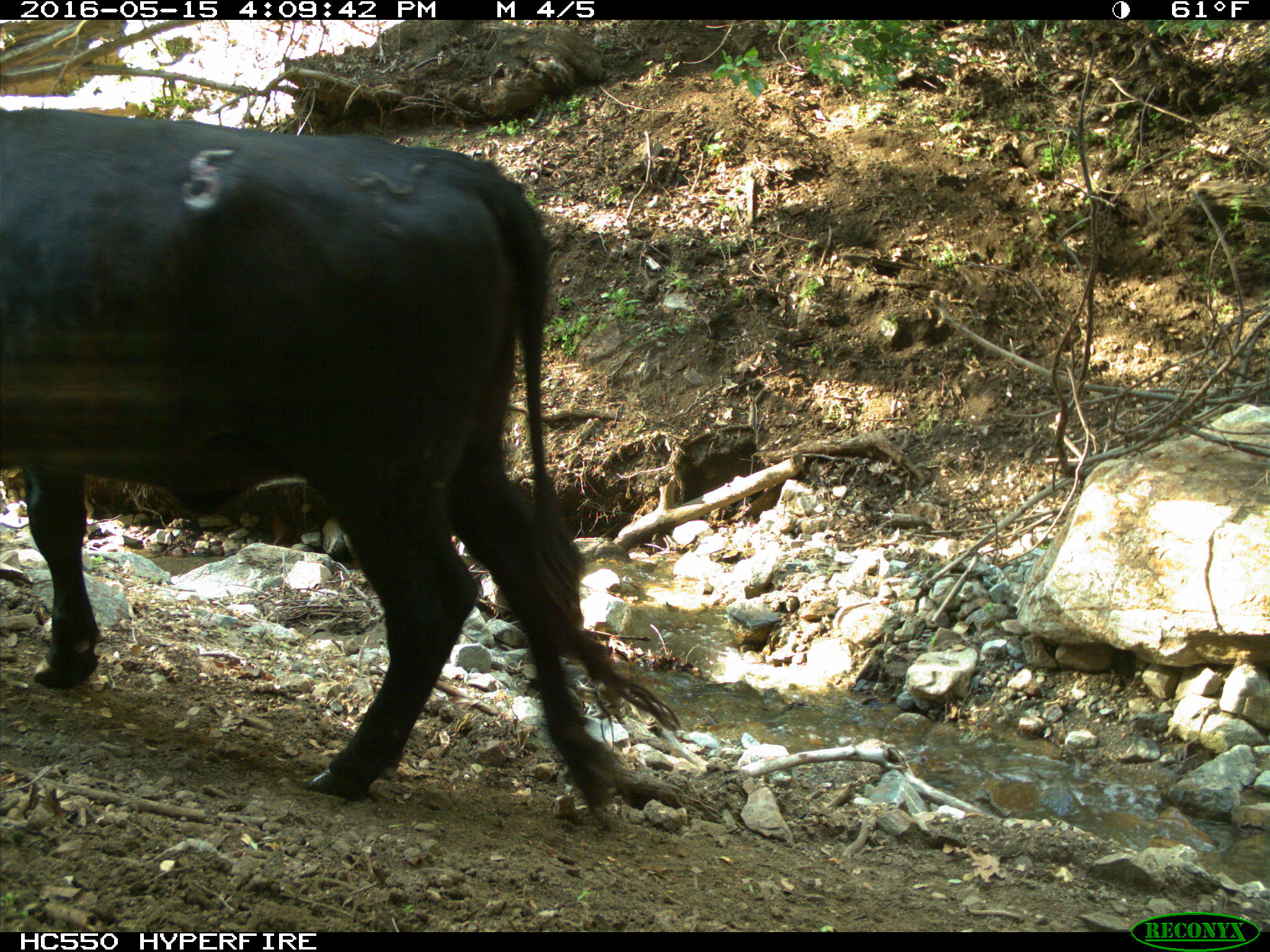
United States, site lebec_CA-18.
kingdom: Animalia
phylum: Chordata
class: Mammalia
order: Artiodactyla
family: Bovidae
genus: Bos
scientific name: Bos taurus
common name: domestic cow